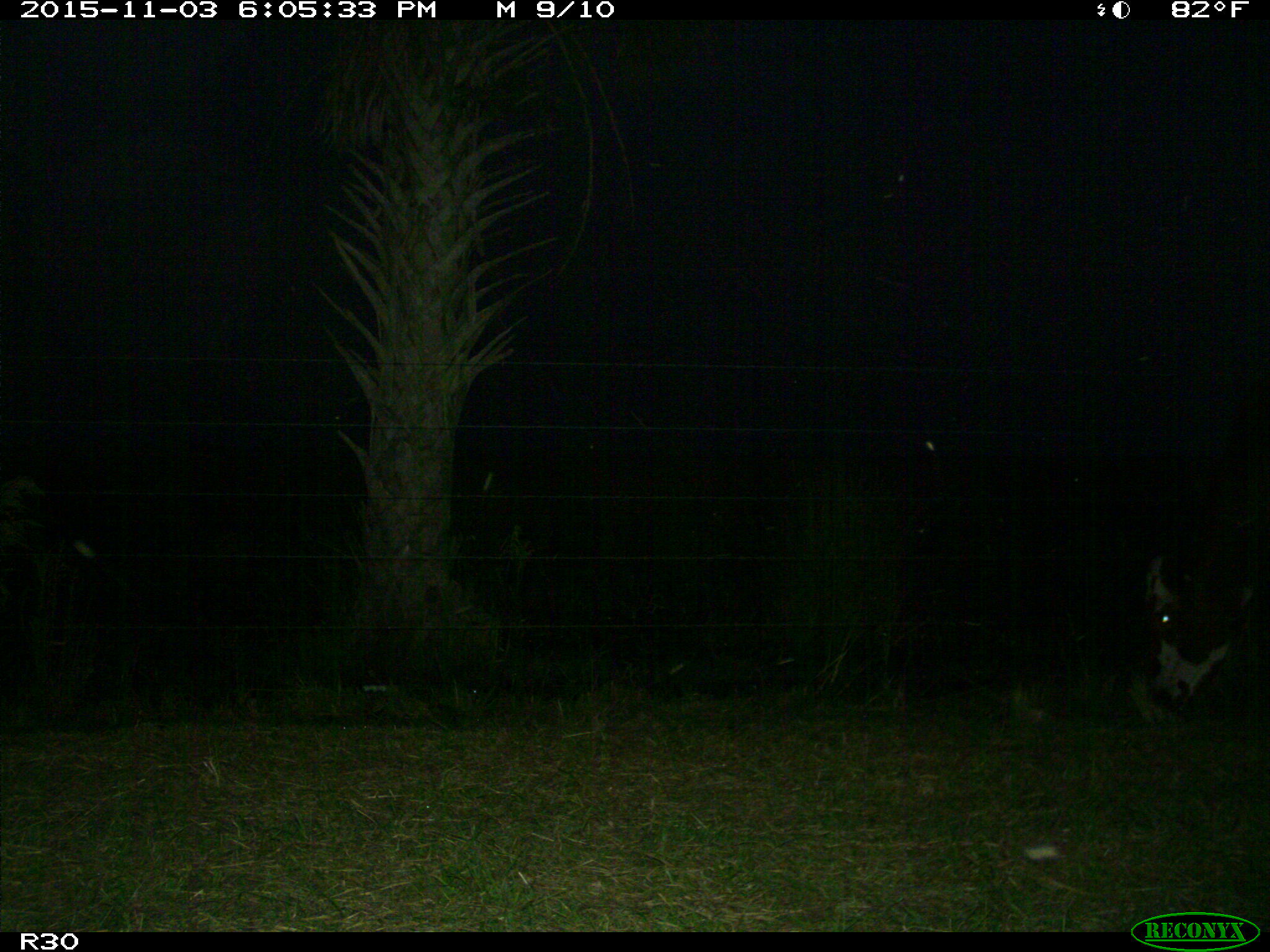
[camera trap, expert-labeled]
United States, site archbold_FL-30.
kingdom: Animalia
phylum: Chordata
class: Mammalia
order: Artiodactyla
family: Bovidae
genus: Bos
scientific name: Bos taurus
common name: domestic cow